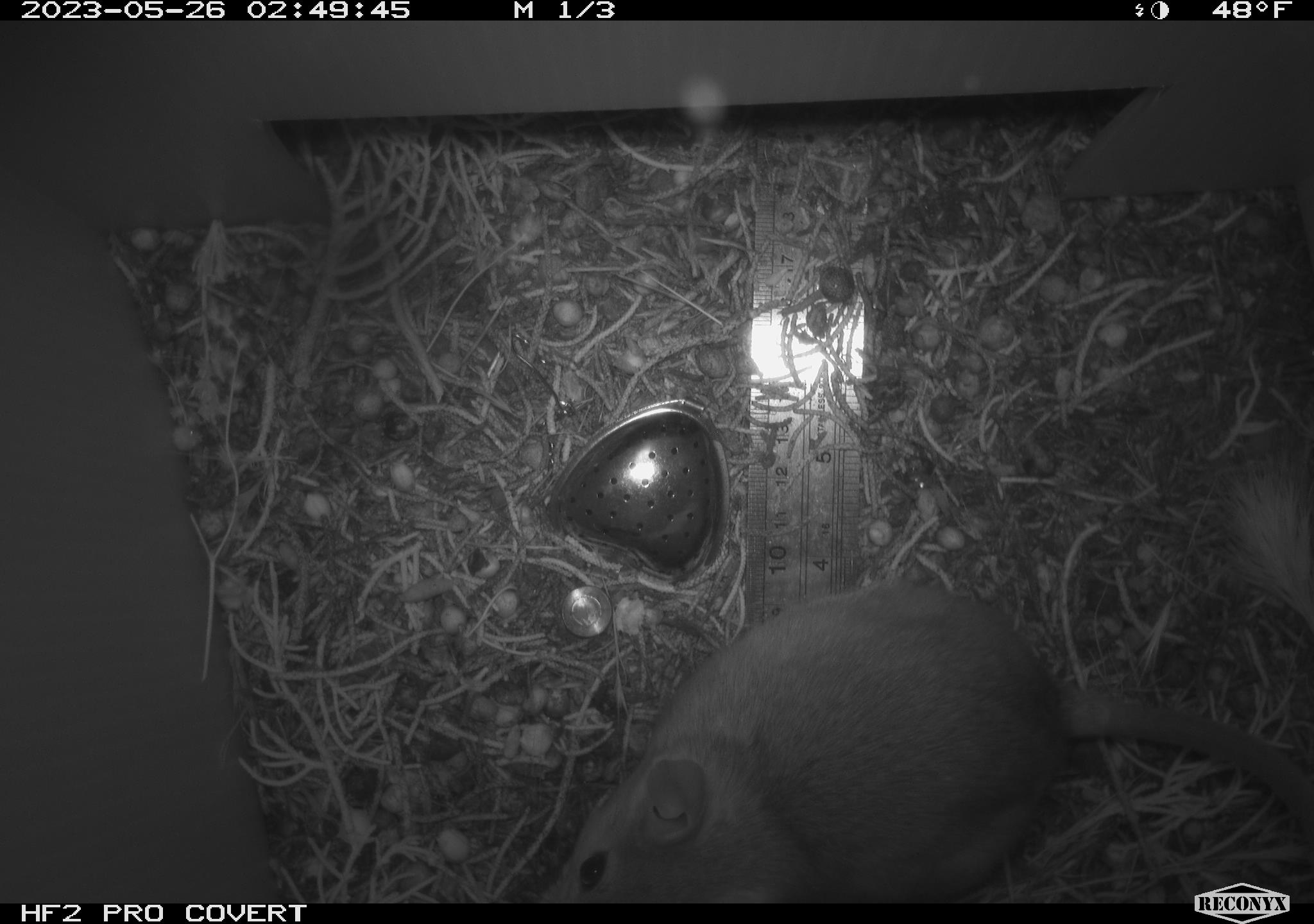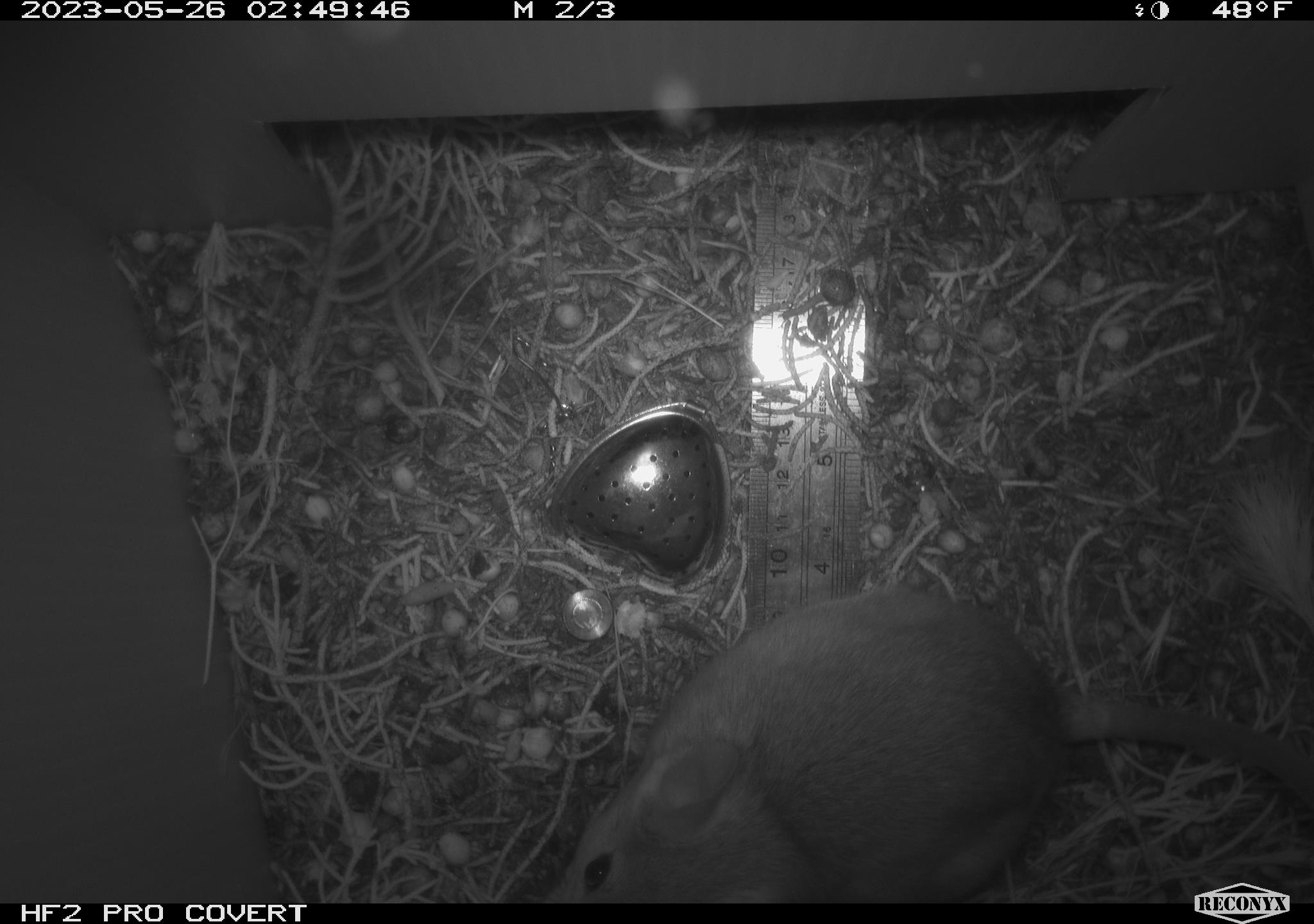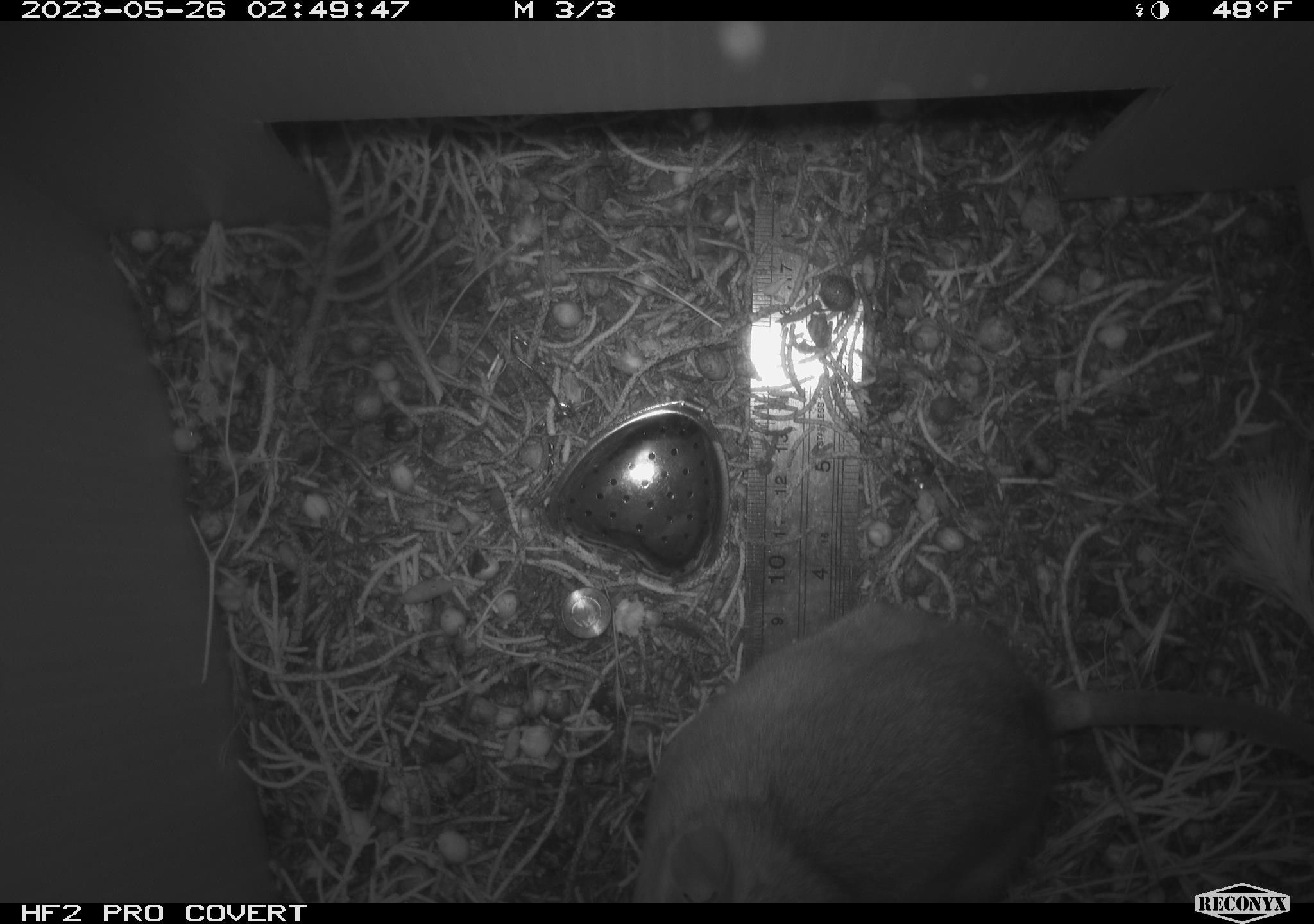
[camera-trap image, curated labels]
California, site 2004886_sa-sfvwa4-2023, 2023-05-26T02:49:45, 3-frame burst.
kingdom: Animalia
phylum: Chordata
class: Mammalia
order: Rodentia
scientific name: Rodentia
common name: rodent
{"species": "rodent (Rodentia)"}